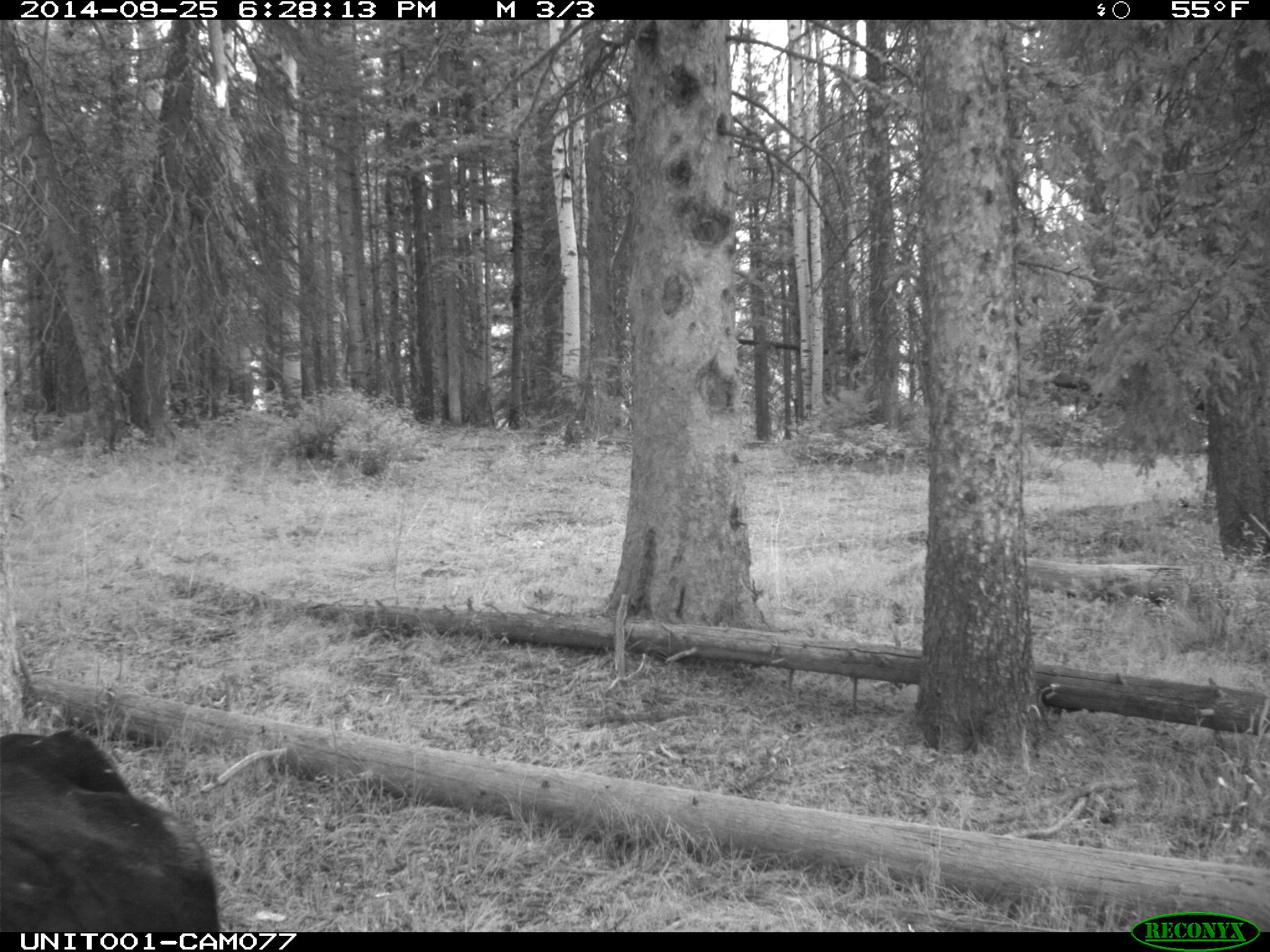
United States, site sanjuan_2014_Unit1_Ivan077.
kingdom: Animalia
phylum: Chordata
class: Mammalia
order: Artiodactyla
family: Bovidae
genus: Bos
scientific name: Bos taurus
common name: domestic cow